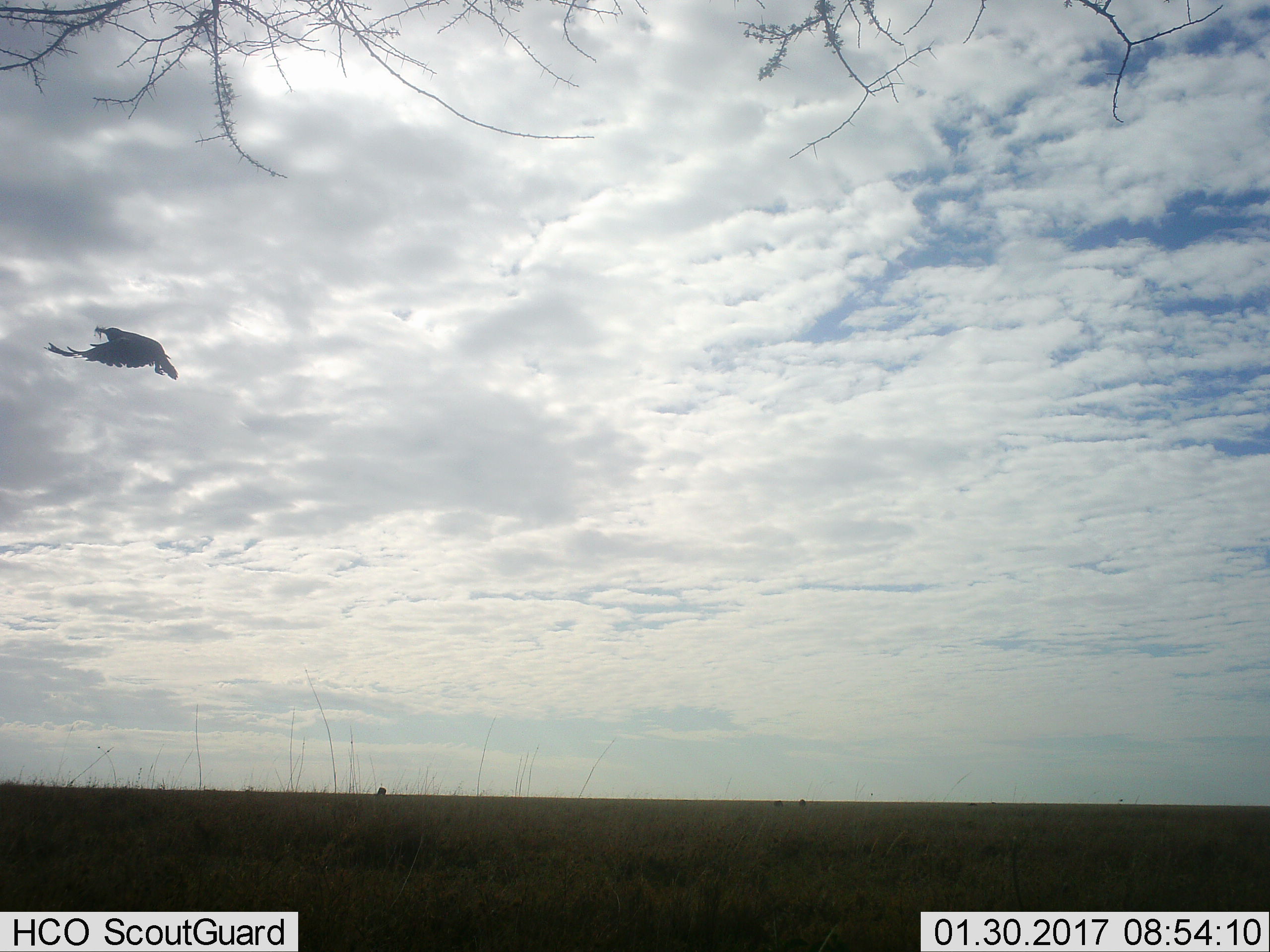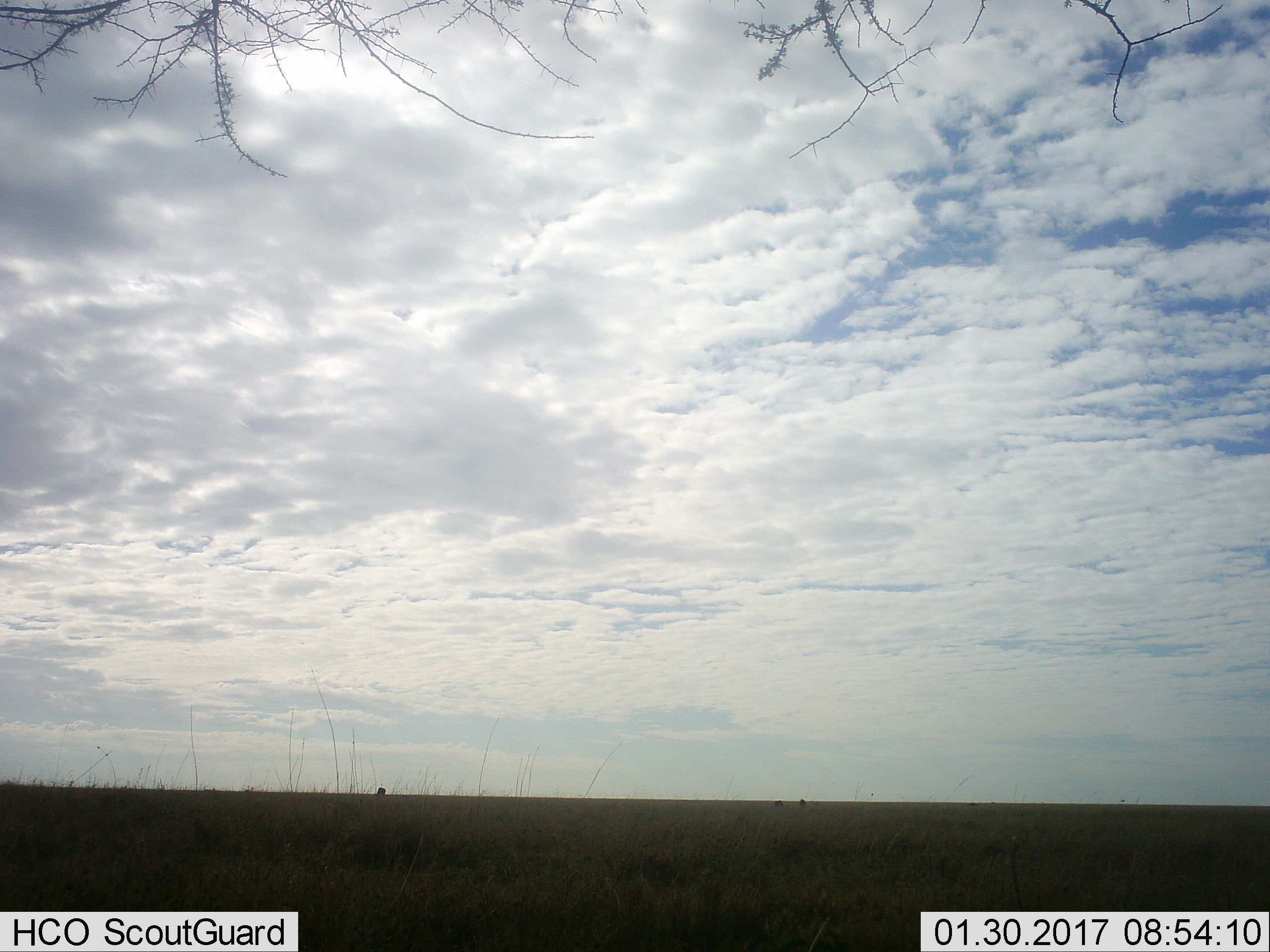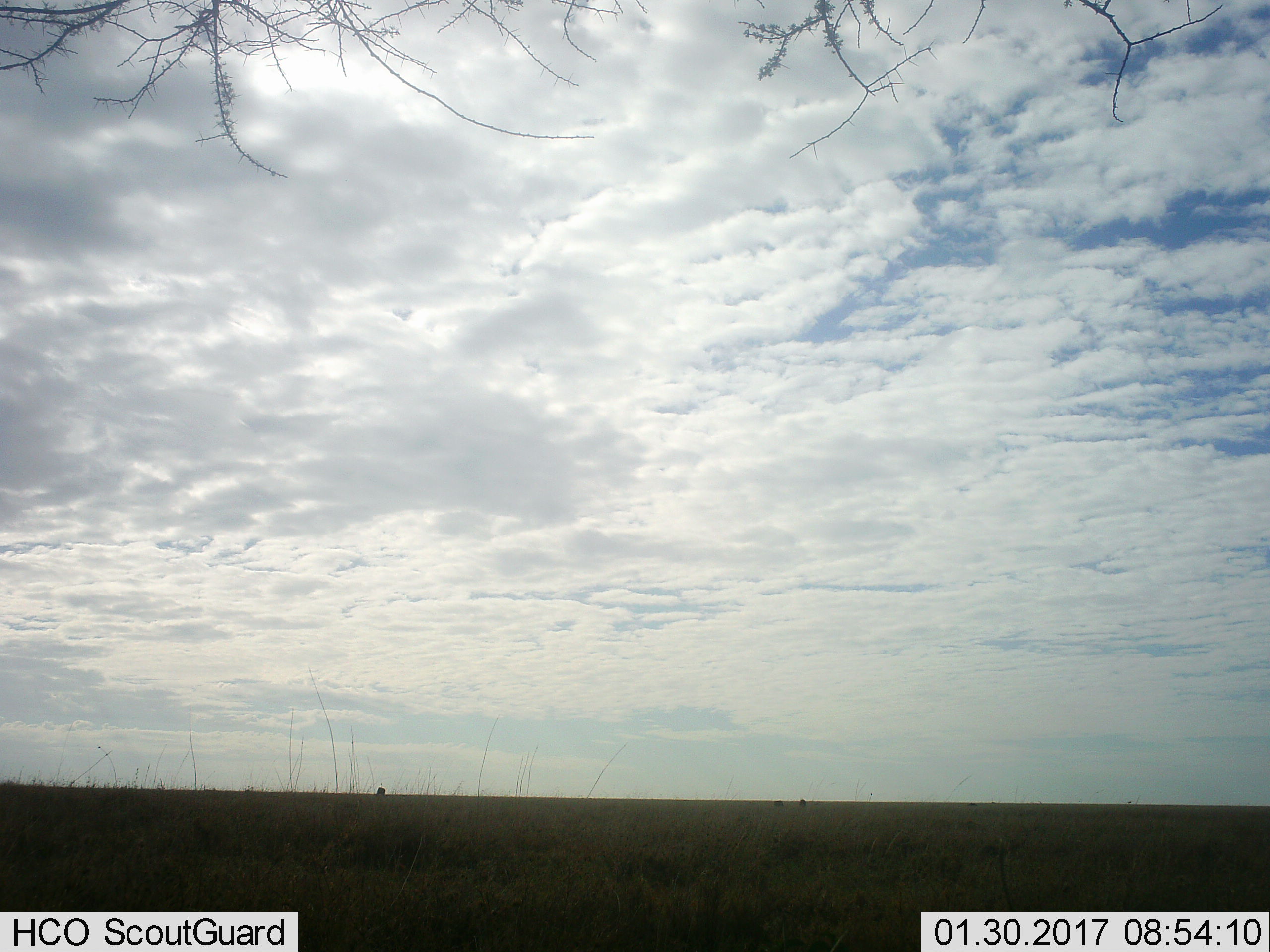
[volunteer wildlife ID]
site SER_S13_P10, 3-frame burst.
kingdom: Animalia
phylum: Chordata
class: Aves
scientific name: Aves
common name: bird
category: birdother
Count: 1.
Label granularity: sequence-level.